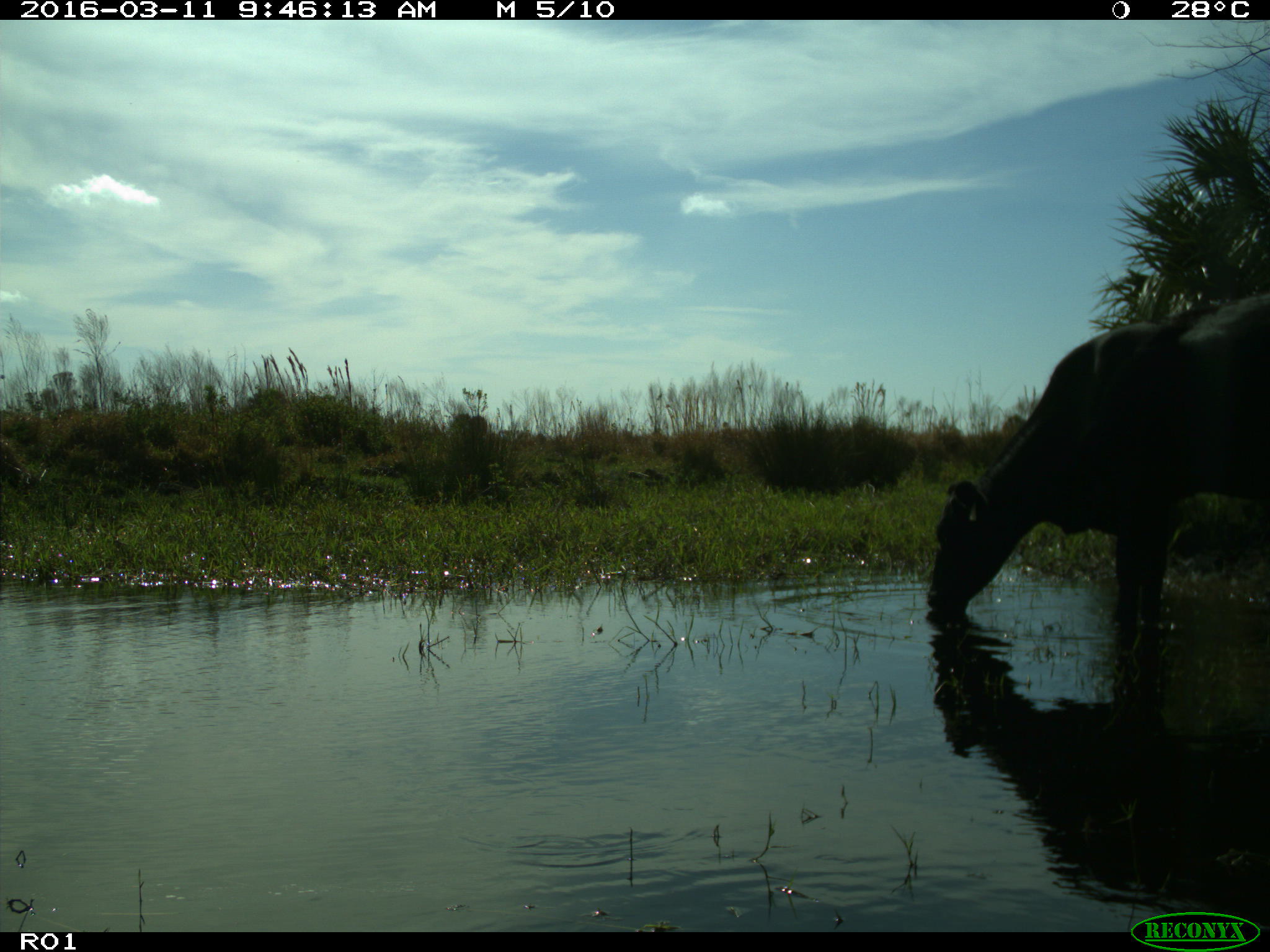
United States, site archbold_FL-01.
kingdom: Animalia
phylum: Chordata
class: Mammalia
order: Artiodactyla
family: Bovidae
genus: Bos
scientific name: Bos taurus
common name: domestic cow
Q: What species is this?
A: Bos taurus (domestic cow).